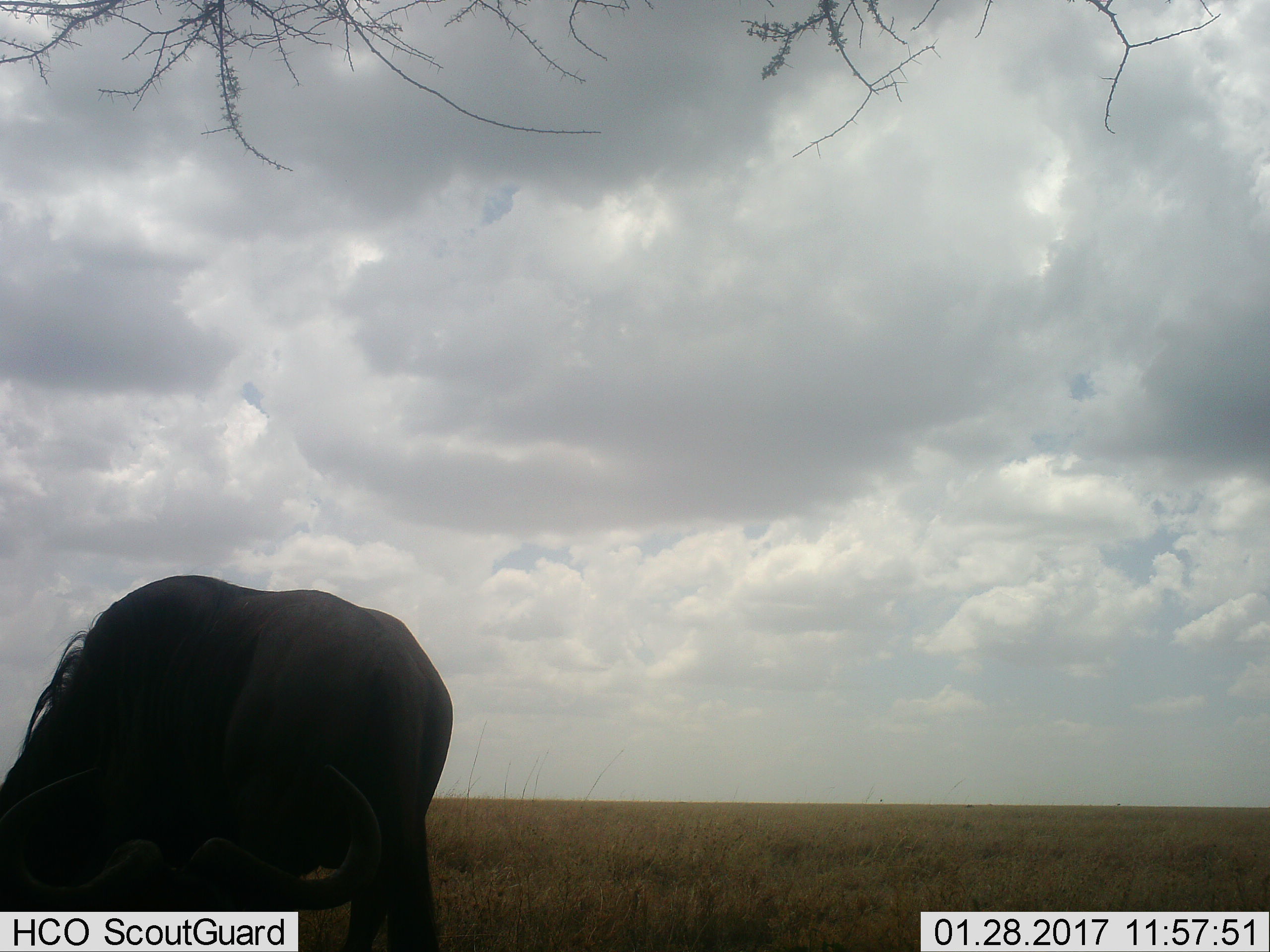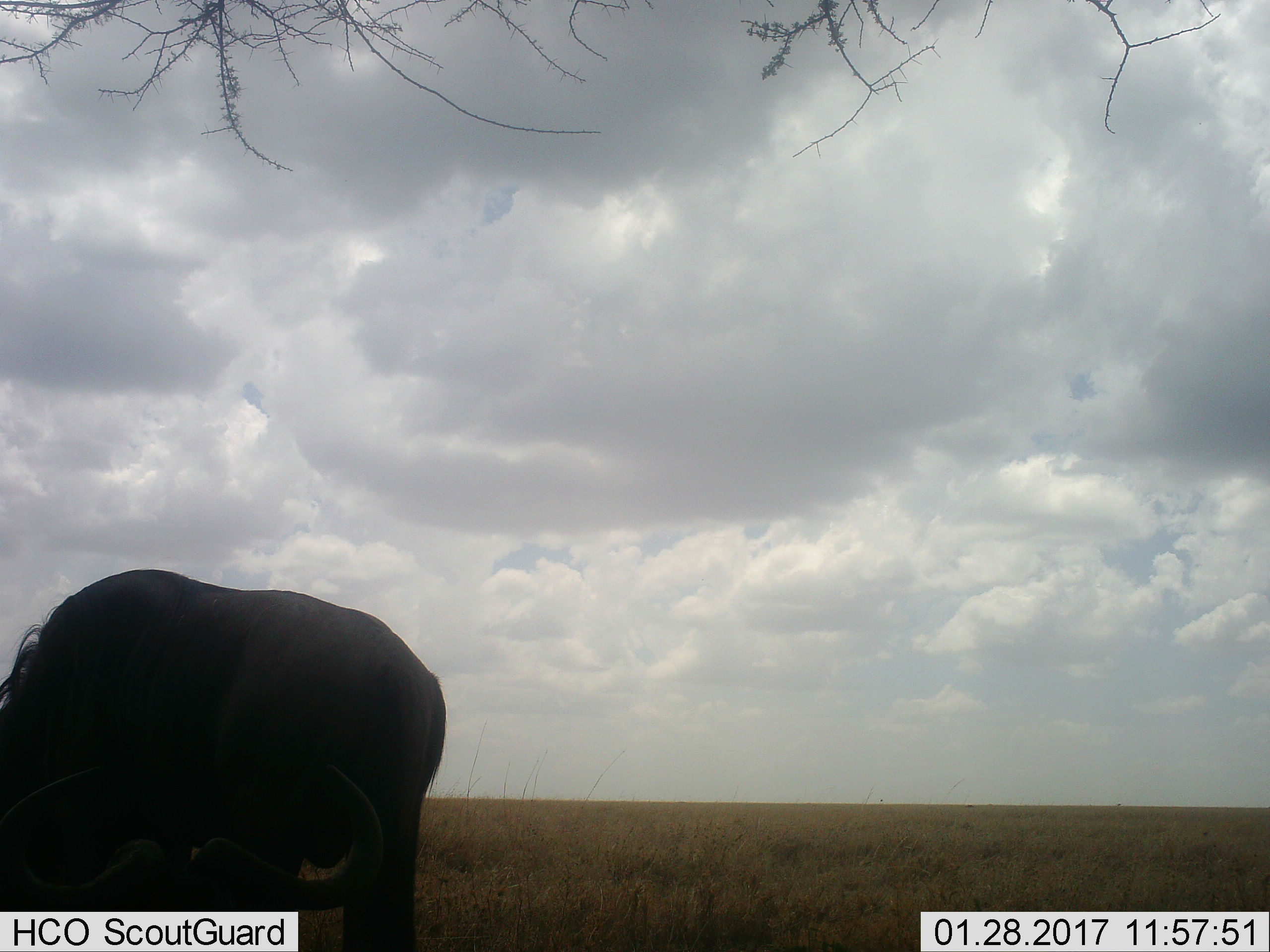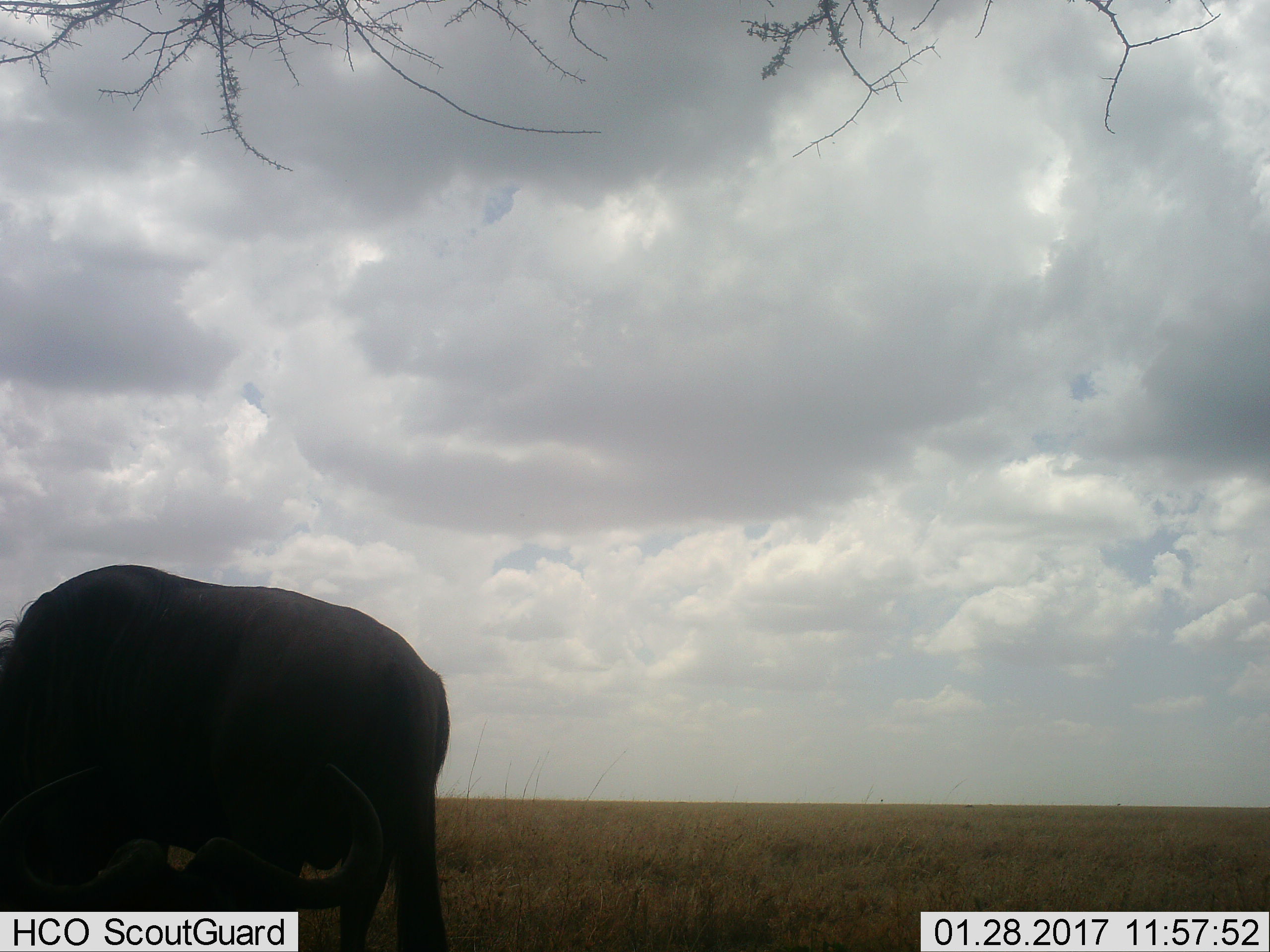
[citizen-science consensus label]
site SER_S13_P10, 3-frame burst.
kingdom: Animalia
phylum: Chordata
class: Mammalia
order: Artiodactyla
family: Bovidae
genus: Connochaetes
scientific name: Connochaetes taurinus taurinus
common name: blue wildebeest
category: wildebeestblue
Wildebeestblue (blue wildebeest) (Connochaetes taurinus taurinus), count 2. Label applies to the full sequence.